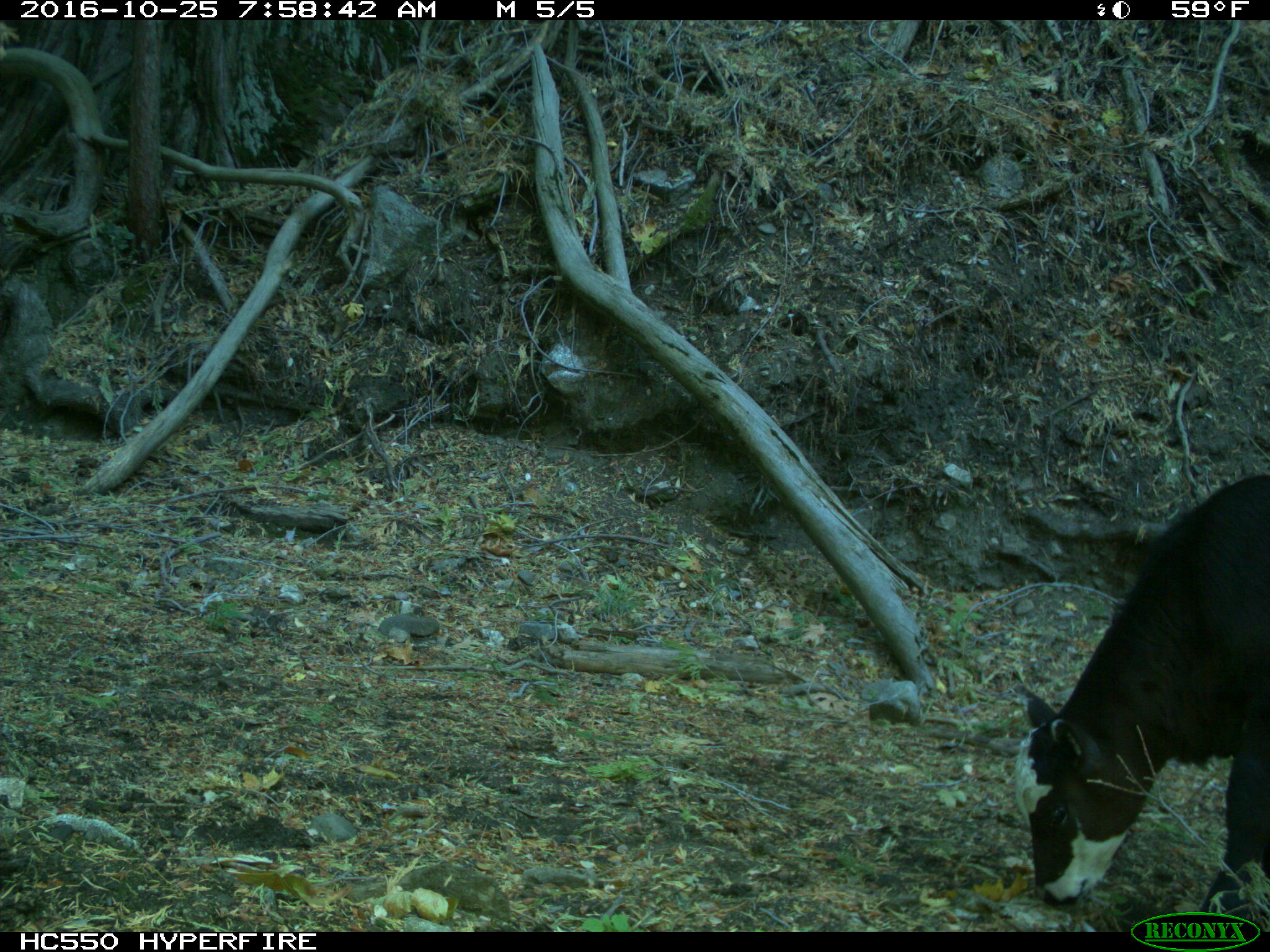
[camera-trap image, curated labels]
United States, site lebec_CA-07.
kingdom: Animalia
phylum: Chordata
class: Mammalia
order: Artiodactyla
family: Bovidae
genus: Bos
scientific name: Bos taurus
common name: domestic cow